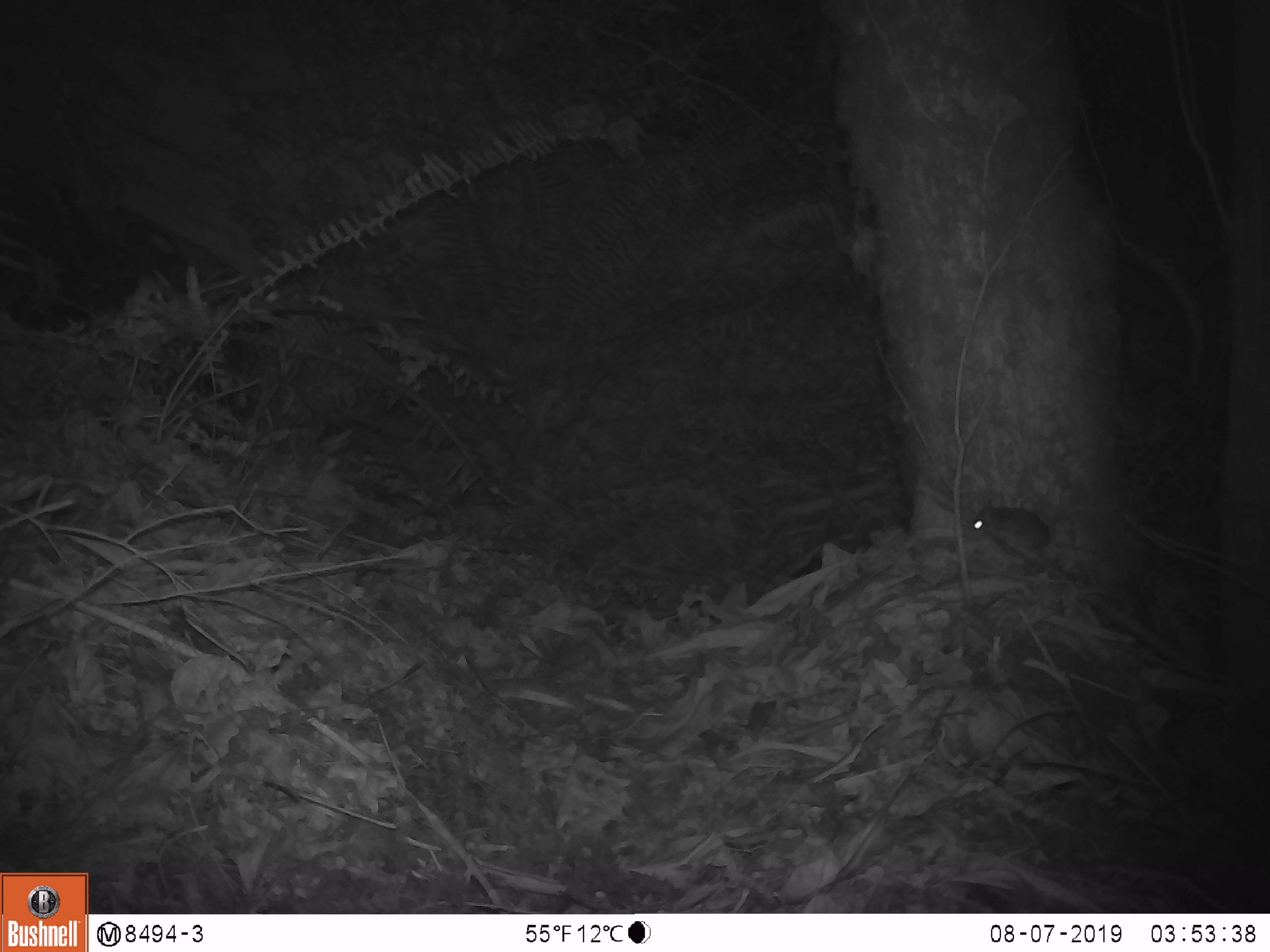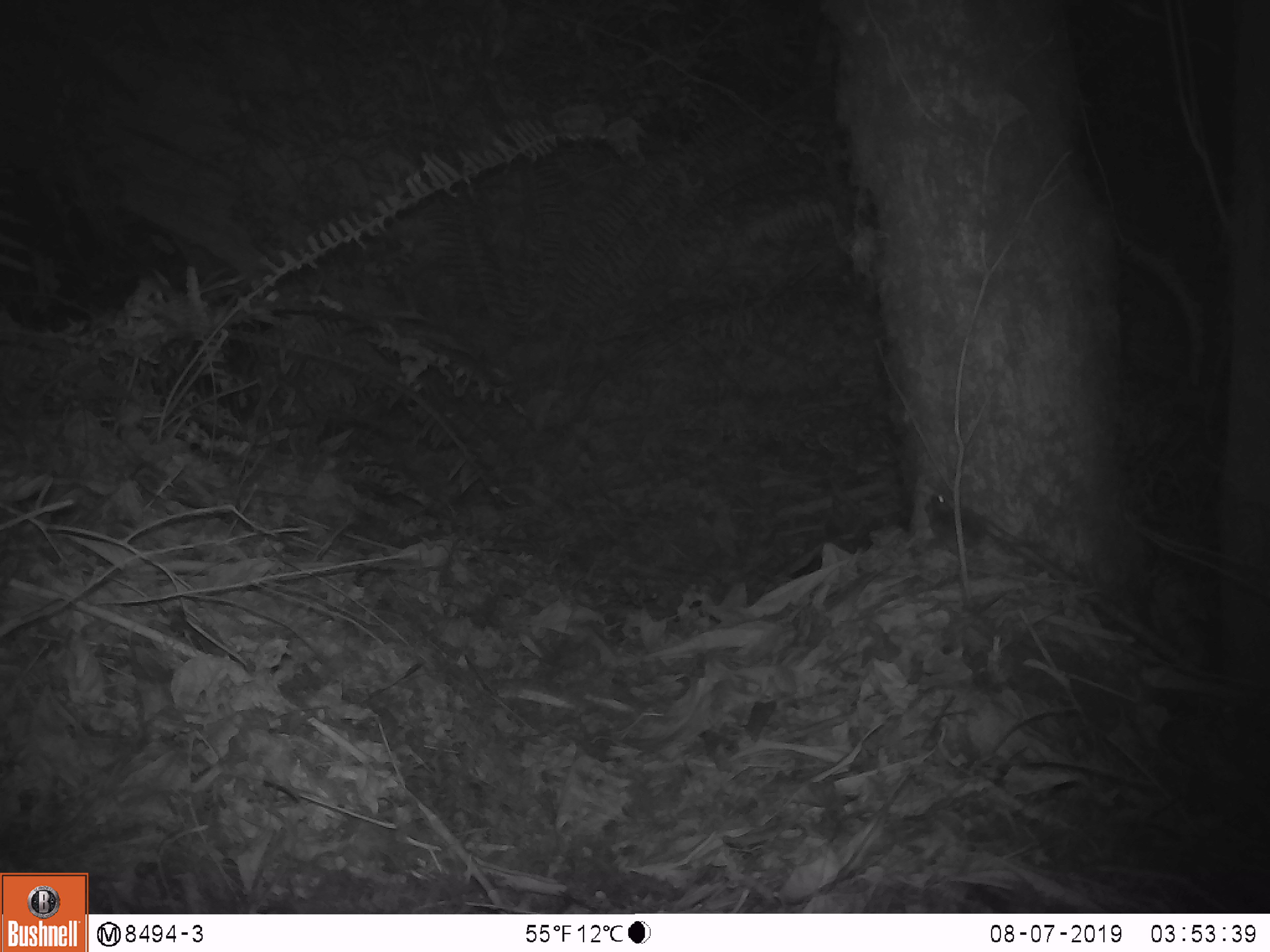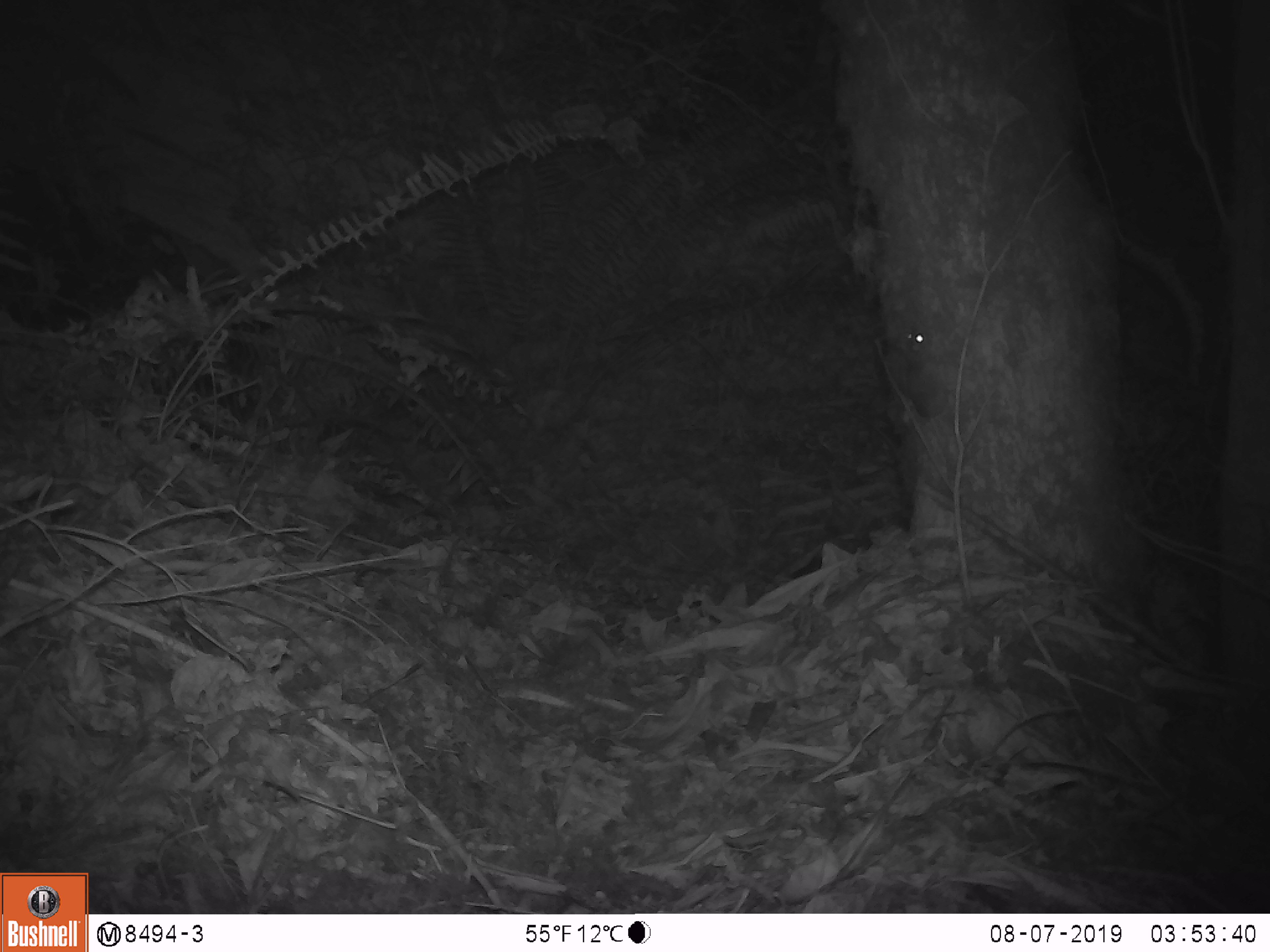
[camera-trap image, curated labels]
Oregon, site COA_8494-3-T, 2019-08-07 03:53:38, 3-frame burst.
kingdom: Animalia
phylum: Chordata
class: Mammalia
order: Rodentia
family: Cricetidae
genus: Neotoma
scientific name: Neotoma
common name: woodrats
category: neotoma species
Neotoma species (woodrats) (Neotoma).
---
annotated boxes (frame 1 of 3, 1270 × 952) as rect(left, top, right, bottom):
neotoma species: rect(946, 495, 1063, 558)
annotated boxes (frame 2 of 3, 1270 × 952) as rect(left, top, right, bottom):
neotoma species: rect(923, 485, 1054, 565); rect(1090, 379, 1092, 381)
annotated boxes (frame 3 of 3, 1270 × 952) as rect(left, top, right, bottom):
neotoma species: rect(894, 320, 963, 447)